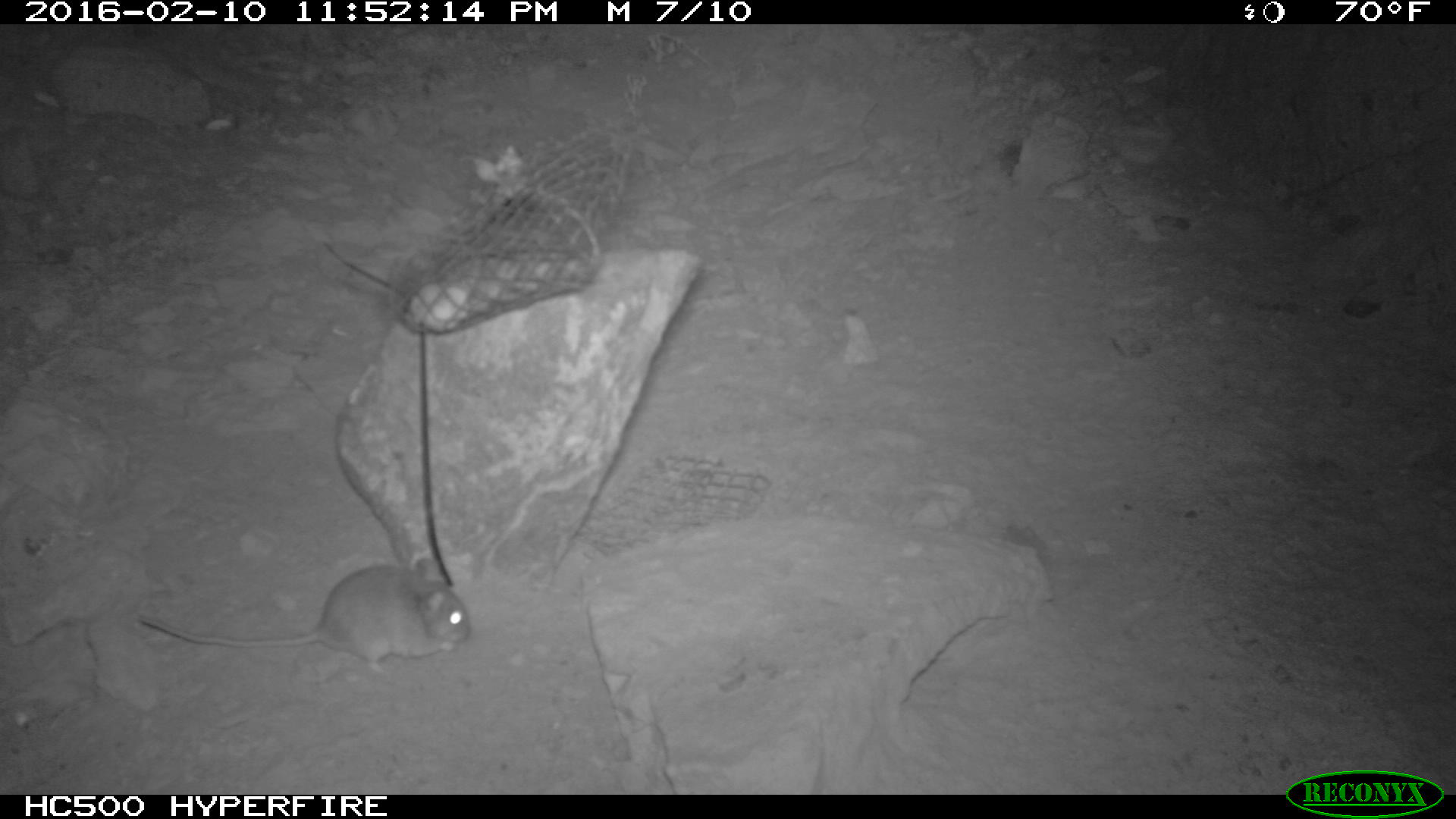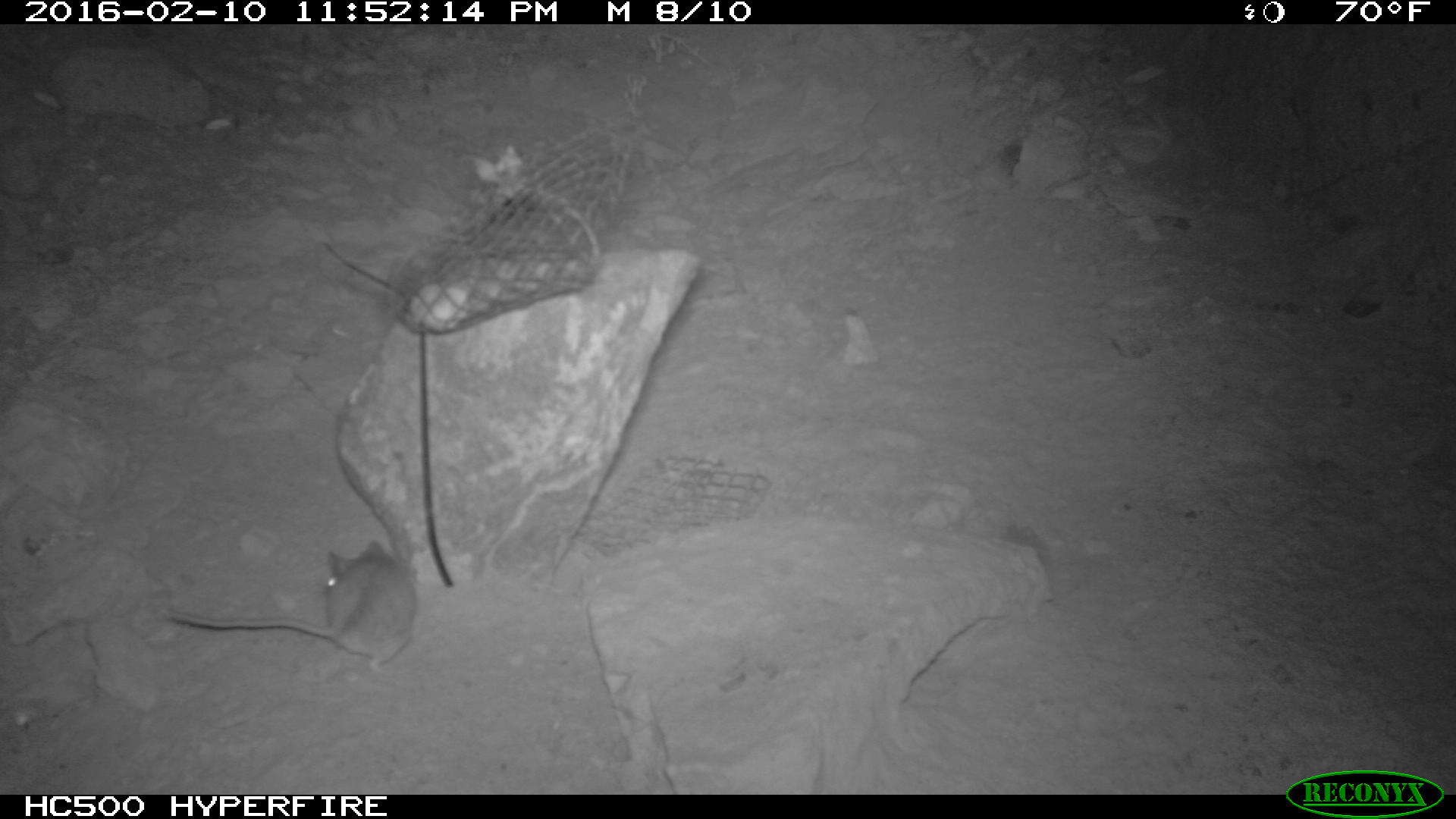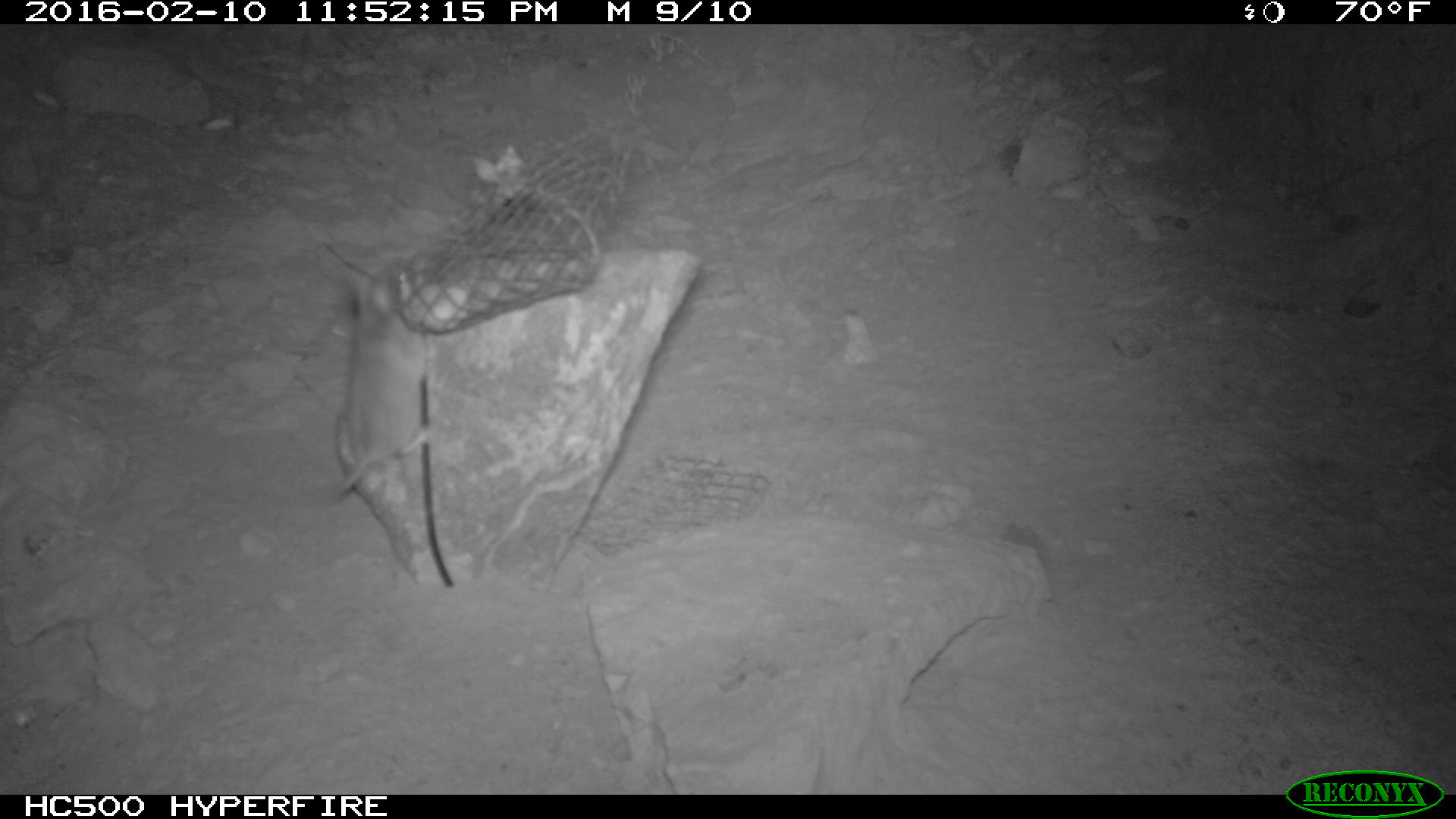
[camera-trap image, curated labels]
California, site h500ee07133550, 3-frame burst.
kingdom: Animalia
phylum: Chordata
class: Mammalia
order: Rodentia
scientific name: Rodentia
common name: rodent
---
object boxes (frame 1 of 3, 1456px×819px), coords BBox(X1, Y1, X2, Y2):
rodent: BBox(138, 557, 471, 672)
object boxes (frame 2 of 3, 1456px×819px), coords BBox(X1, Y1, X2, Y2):
rodent: BBox(166, 538, 418, 675)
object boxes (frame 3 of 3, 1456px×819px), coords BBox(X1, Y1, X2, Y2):
rodent: BBox(329, 271, 435, 502)